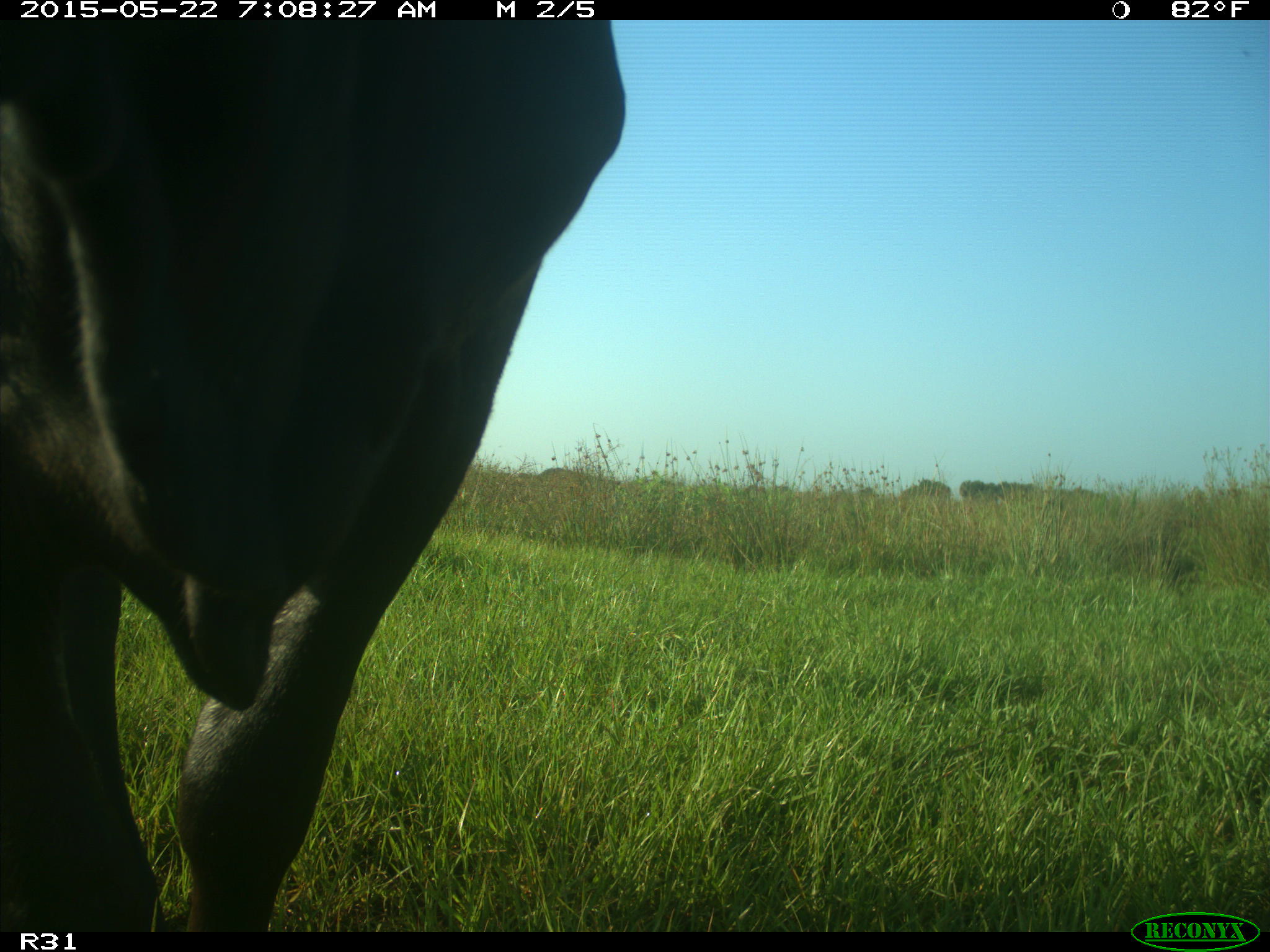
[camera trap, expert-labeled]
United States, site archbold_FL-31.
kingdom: Animalia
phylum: Chordata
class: Mammalia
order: Artiodactyla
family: Bovidae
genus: Bos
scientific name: Bos taurus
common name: domestic cow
Bos taurus (domestic cow).